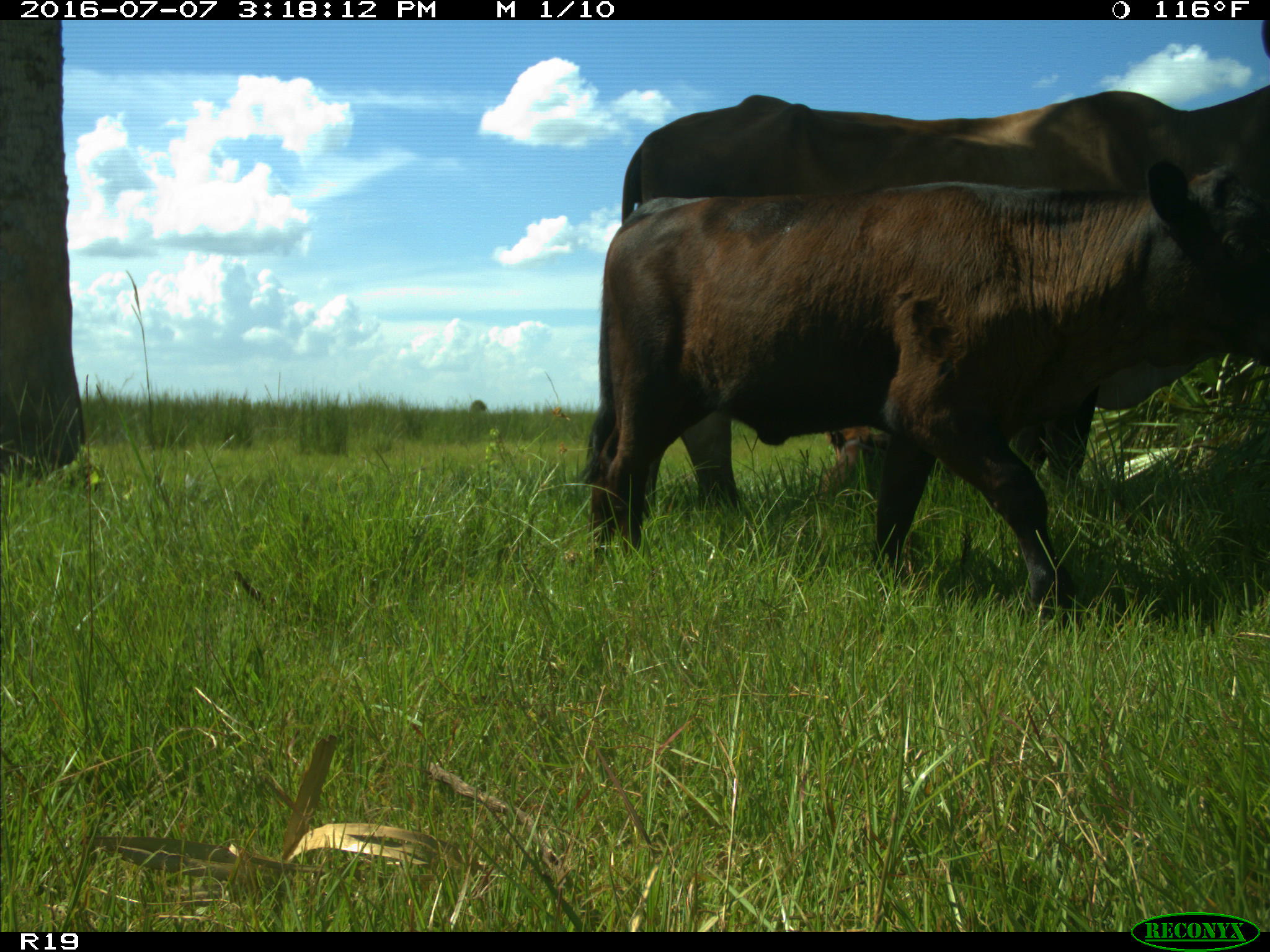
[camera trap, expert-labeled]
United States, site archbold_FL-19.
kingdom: Animalia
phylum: Chordata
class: Mammalia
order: Artiodactyla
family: Bovidae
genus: Bos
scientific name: Bos taurus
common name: domestic cow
Bos taurus (domestic cow).